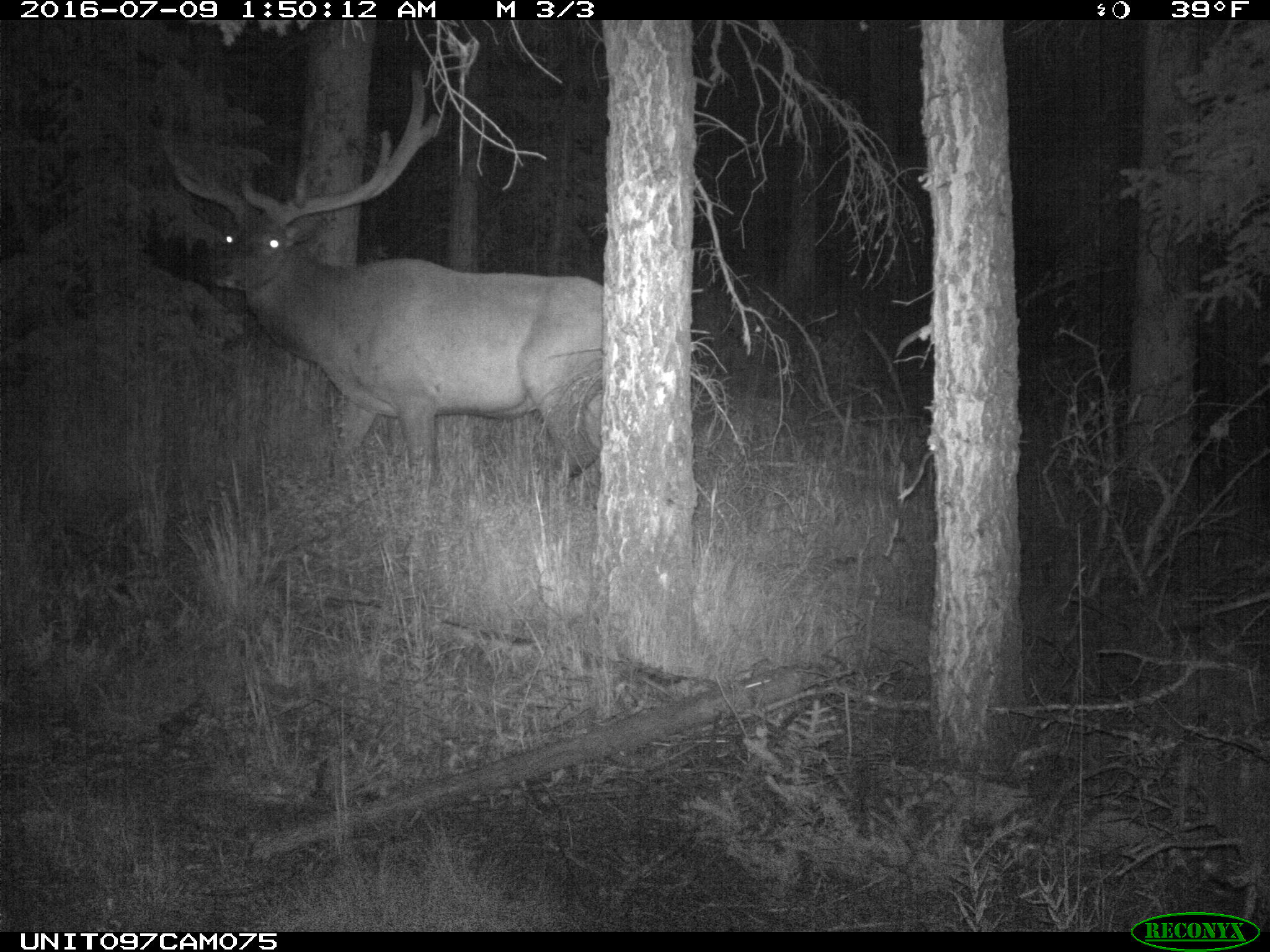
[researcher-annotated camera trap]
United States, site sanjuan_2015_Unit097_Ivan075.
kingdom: Animalia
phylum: Chordata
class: Mammalia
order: Artiodactyla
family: Cervidae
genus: Cervus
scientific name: Cervus elaphus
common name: red deer